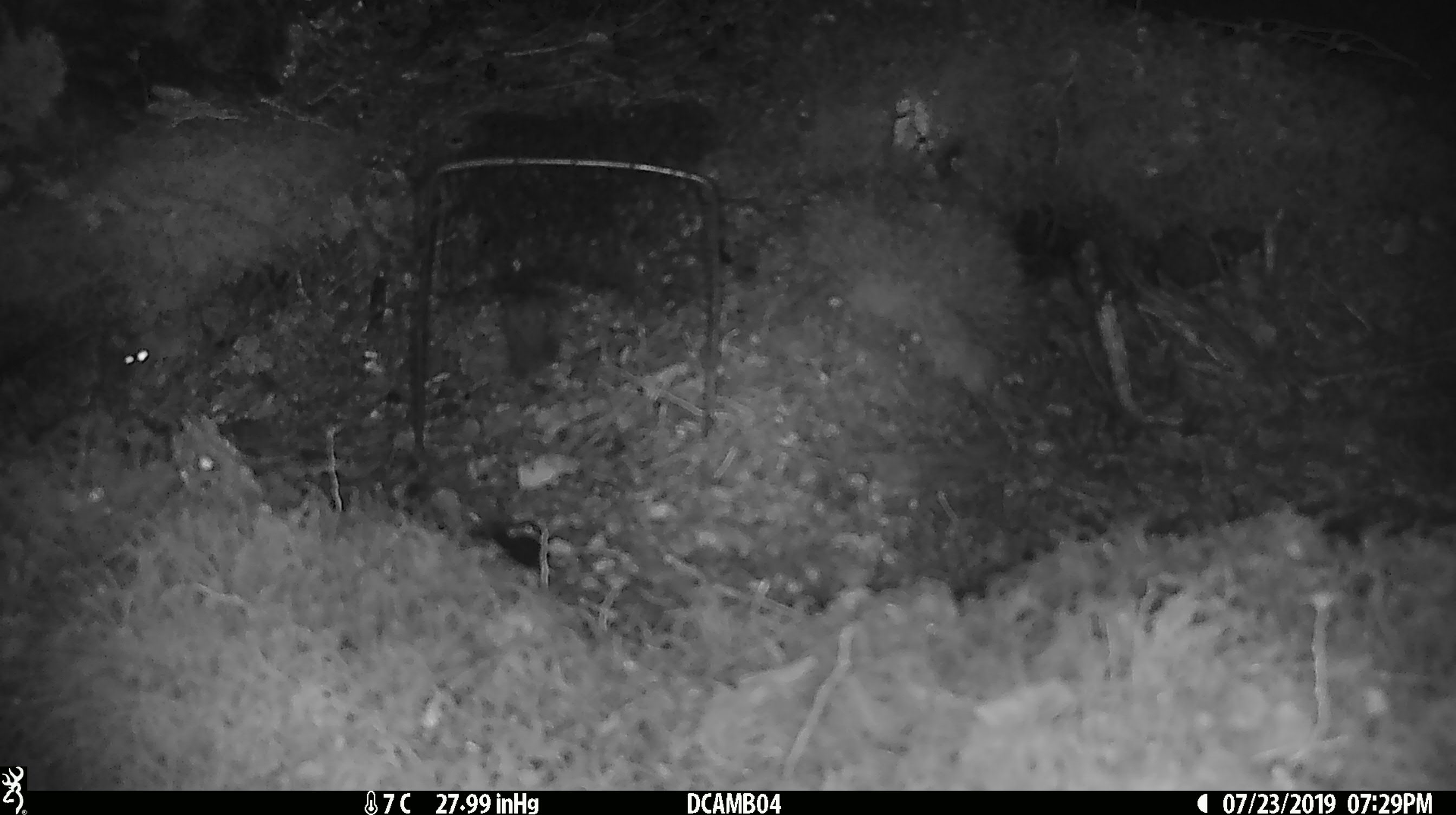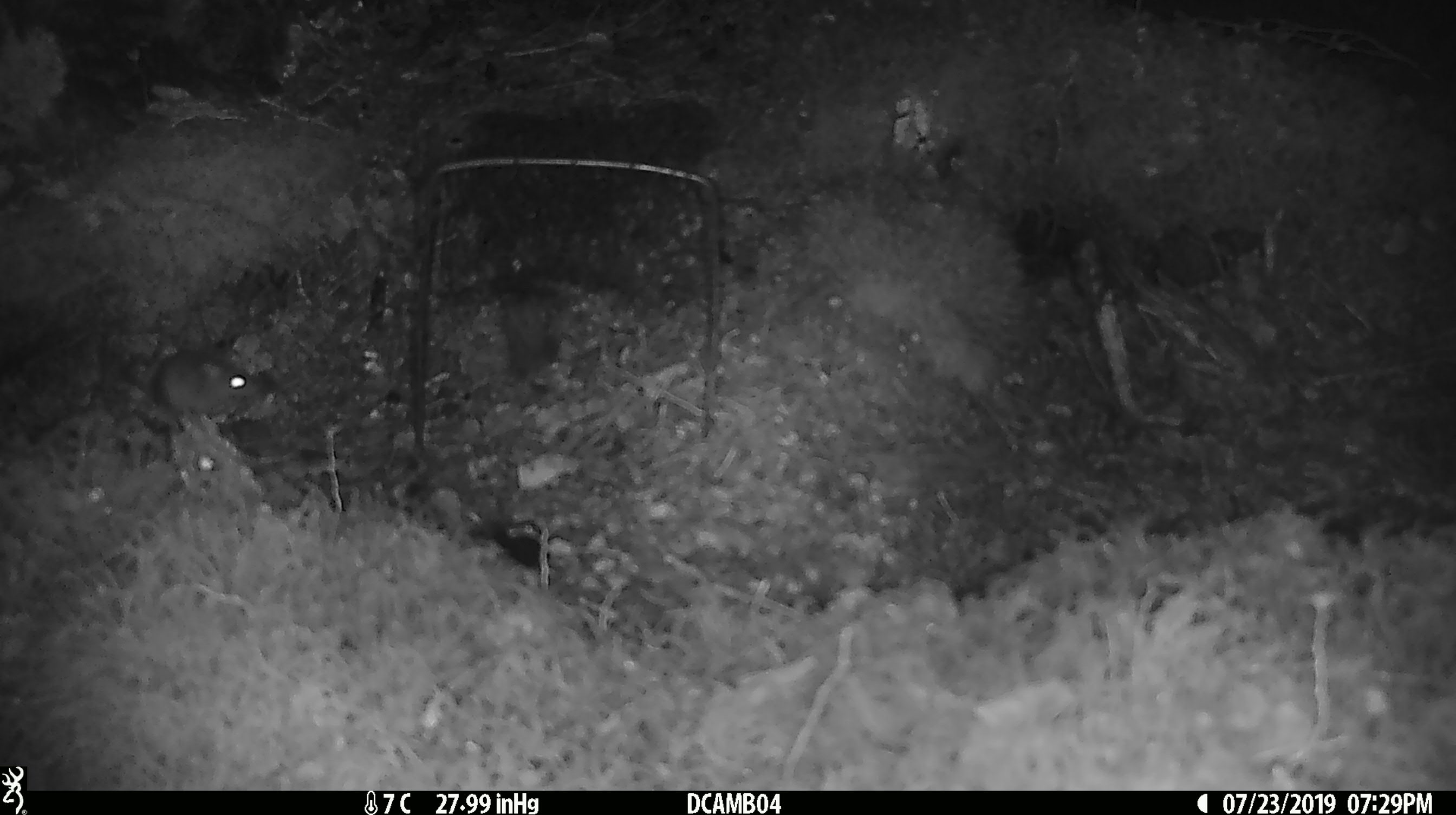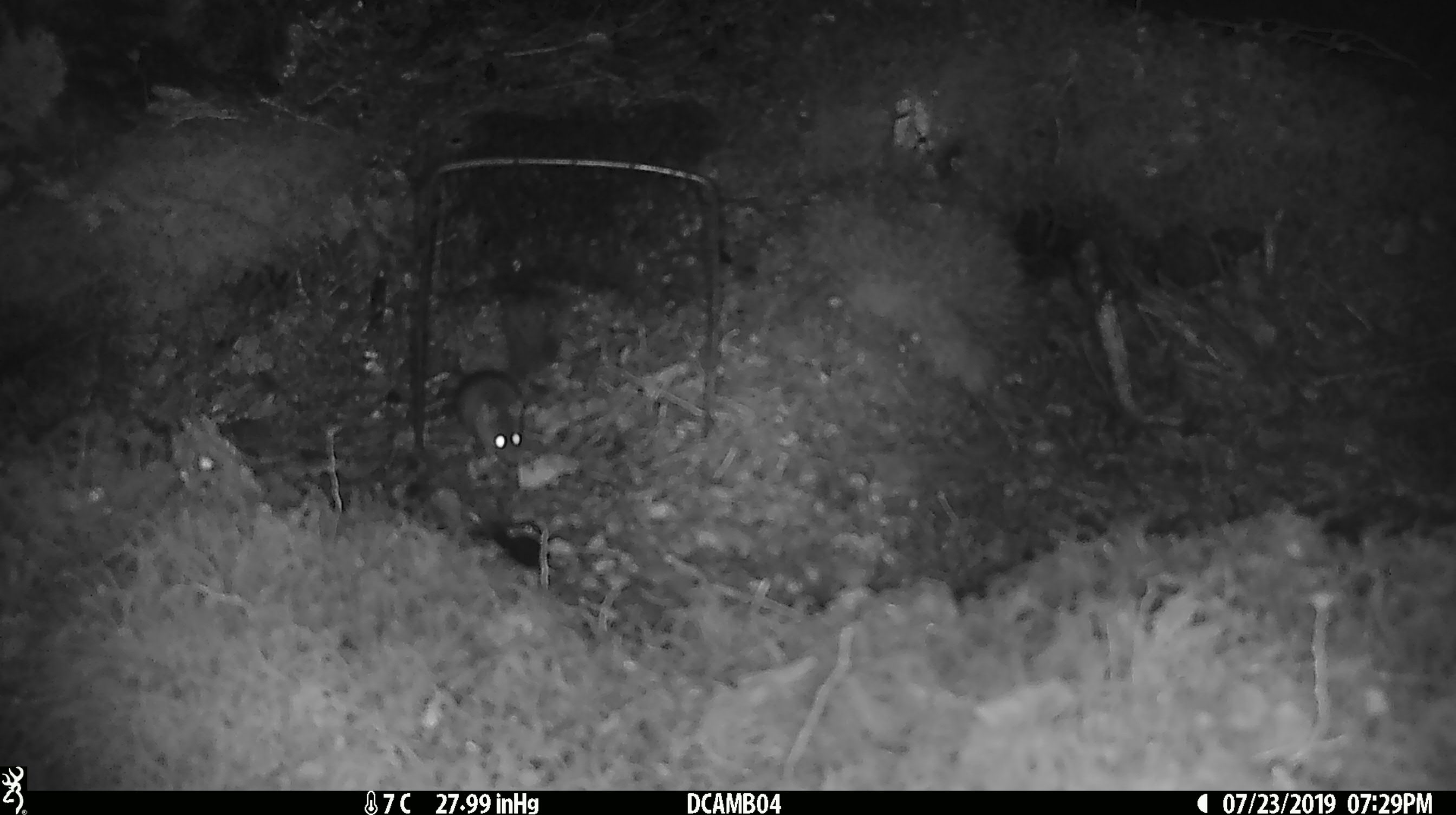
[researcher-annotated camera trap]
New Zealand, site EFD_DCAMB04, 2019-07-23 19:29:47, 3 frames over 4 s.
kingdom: Animalia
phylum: Chordata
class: Mammalia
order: Rodentia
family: Muridae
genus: Mus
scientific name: Mus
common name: mouse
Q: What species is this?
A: Mouse (Mus).